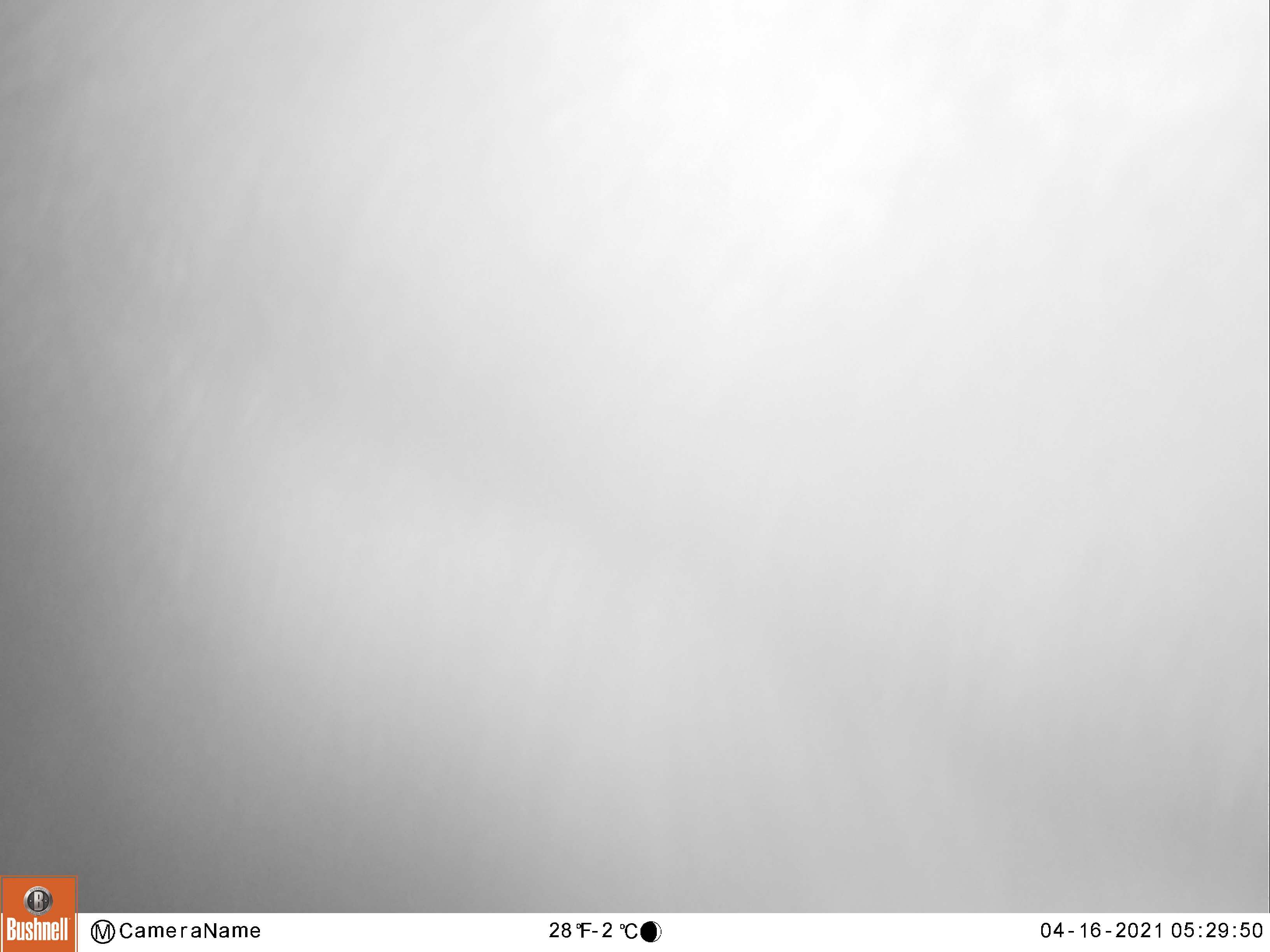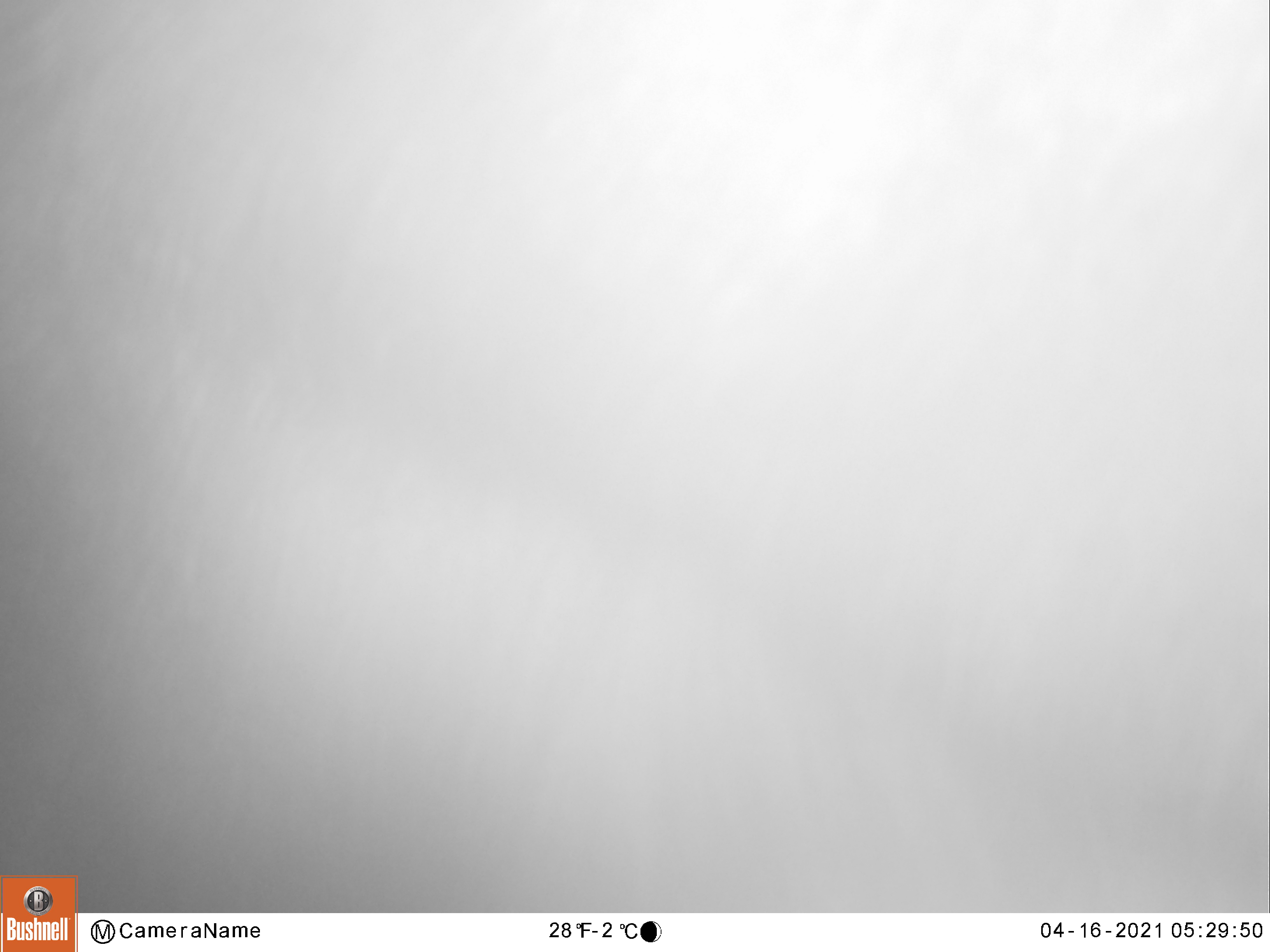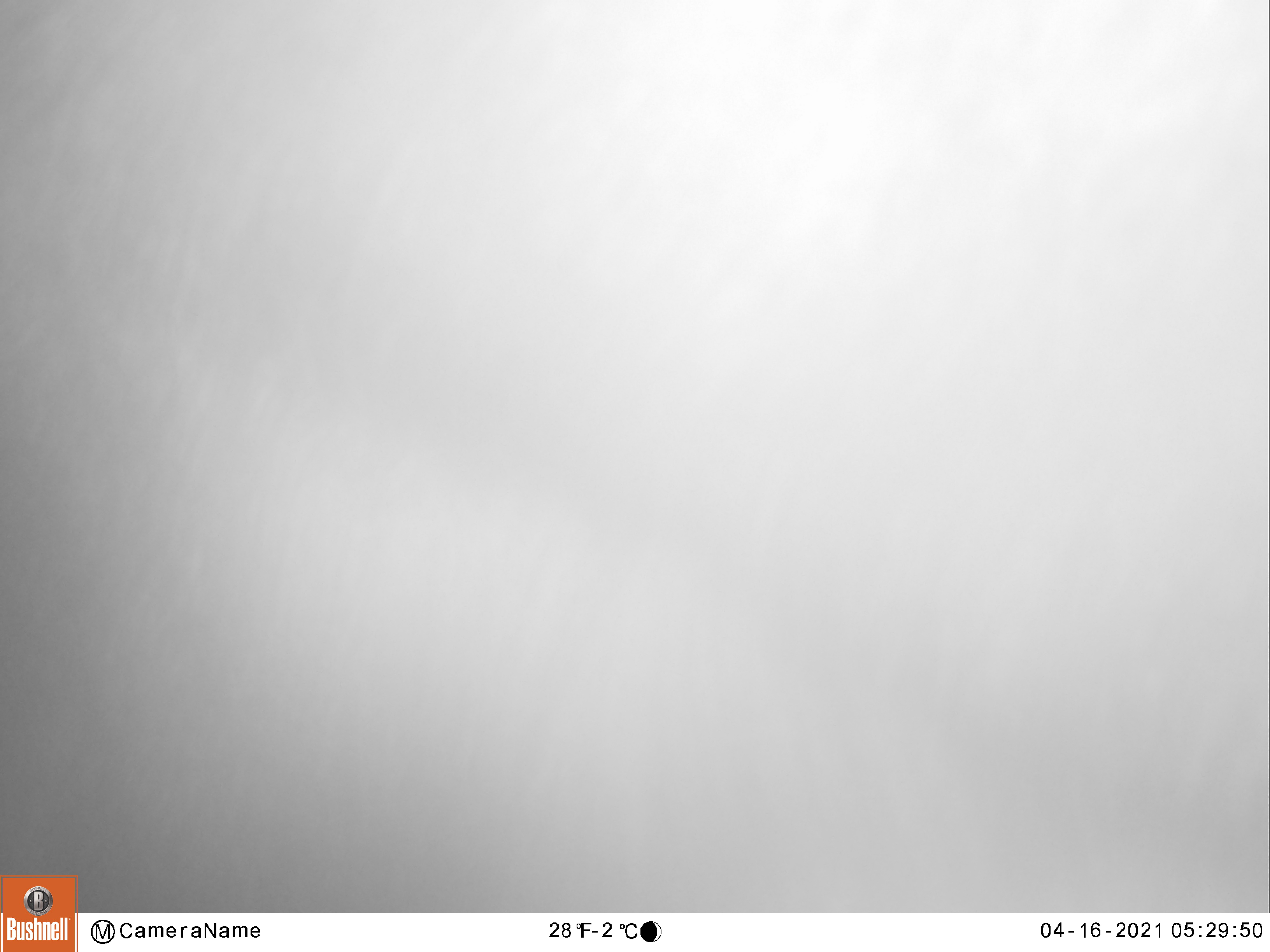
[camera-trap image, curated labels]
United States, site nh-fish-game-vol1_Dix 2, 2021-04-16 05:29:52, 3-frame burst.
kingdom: Animalia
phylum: Chordata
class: Mammalia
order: Artiodactyla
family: Cervidae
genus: Alces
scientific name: Alces alces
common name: moose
Moose (Alces alces).